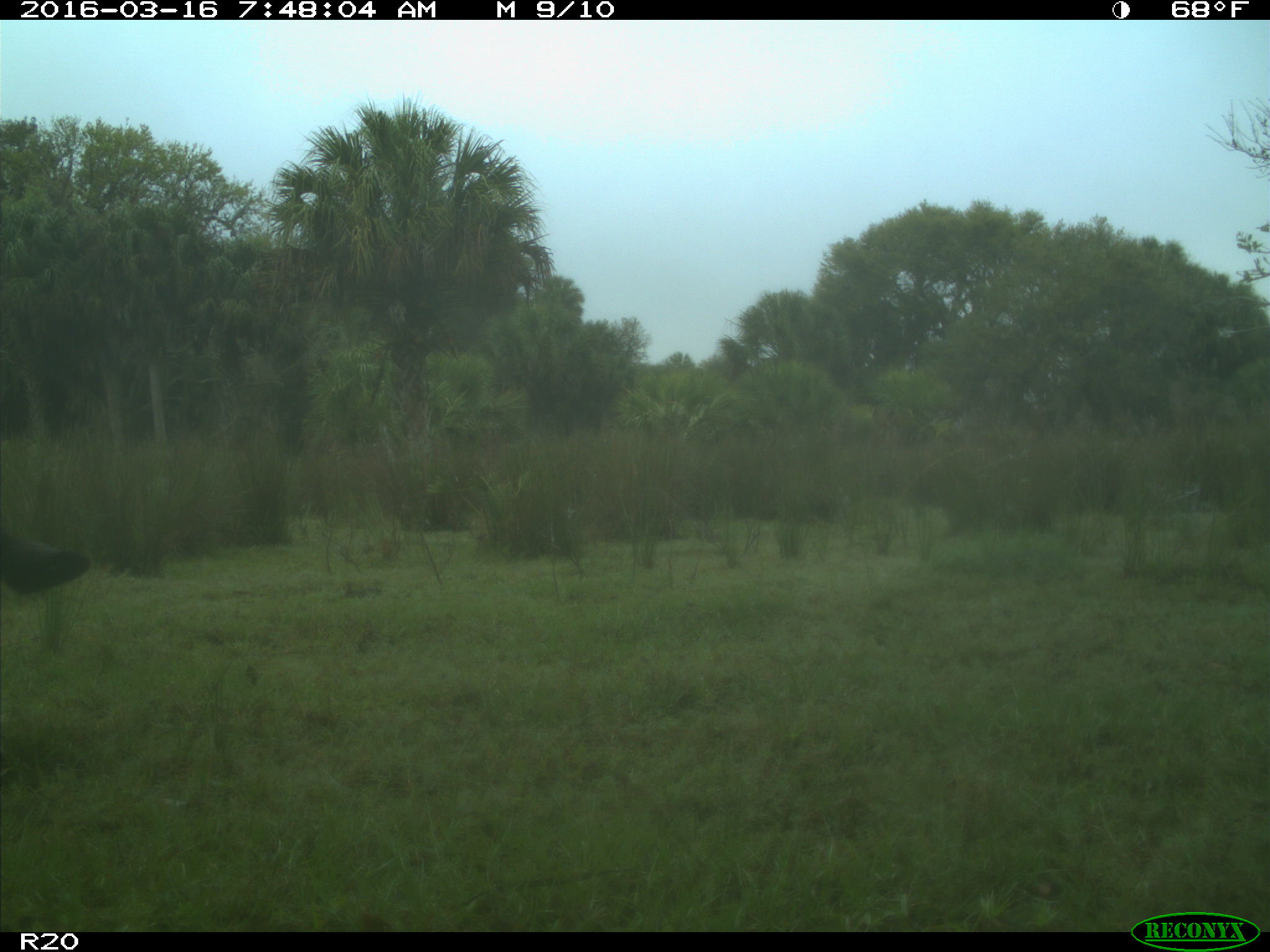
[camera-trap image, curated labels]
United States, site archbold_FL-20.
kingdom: Animalia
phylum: Chordata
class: Mammalia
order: Artiodactyla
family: Bovidae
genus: Bos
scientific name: Bos taurus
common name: domestic cow